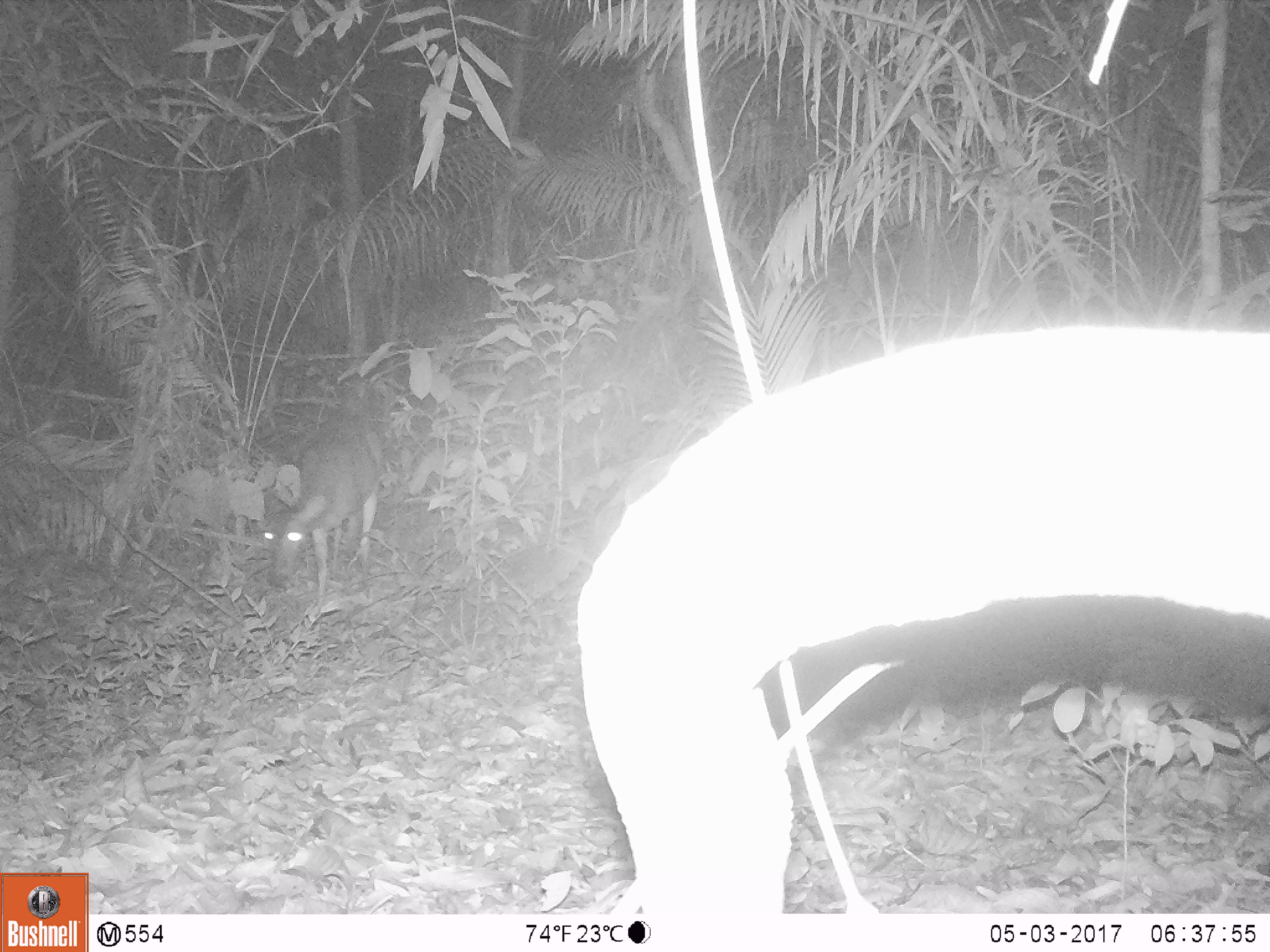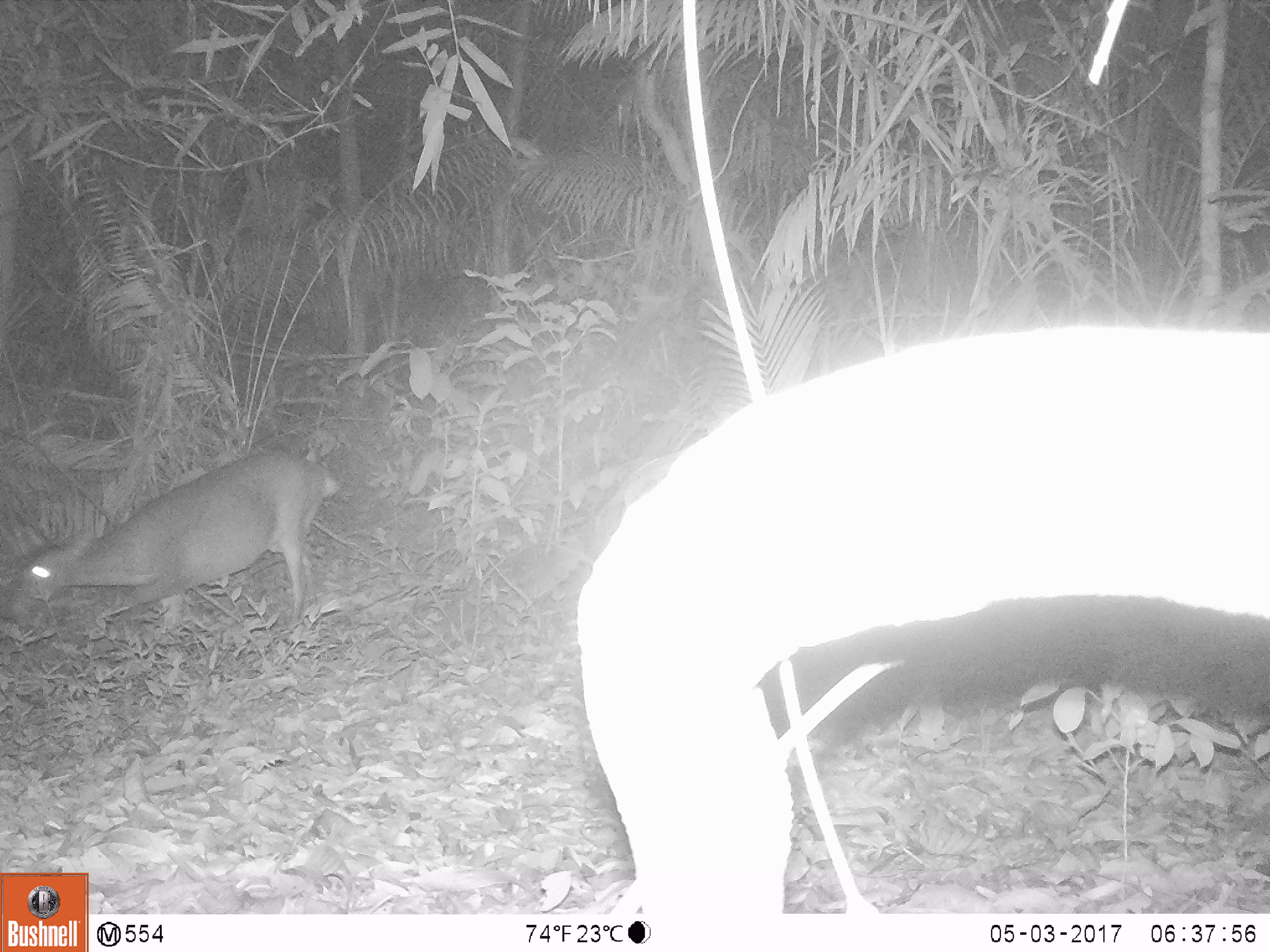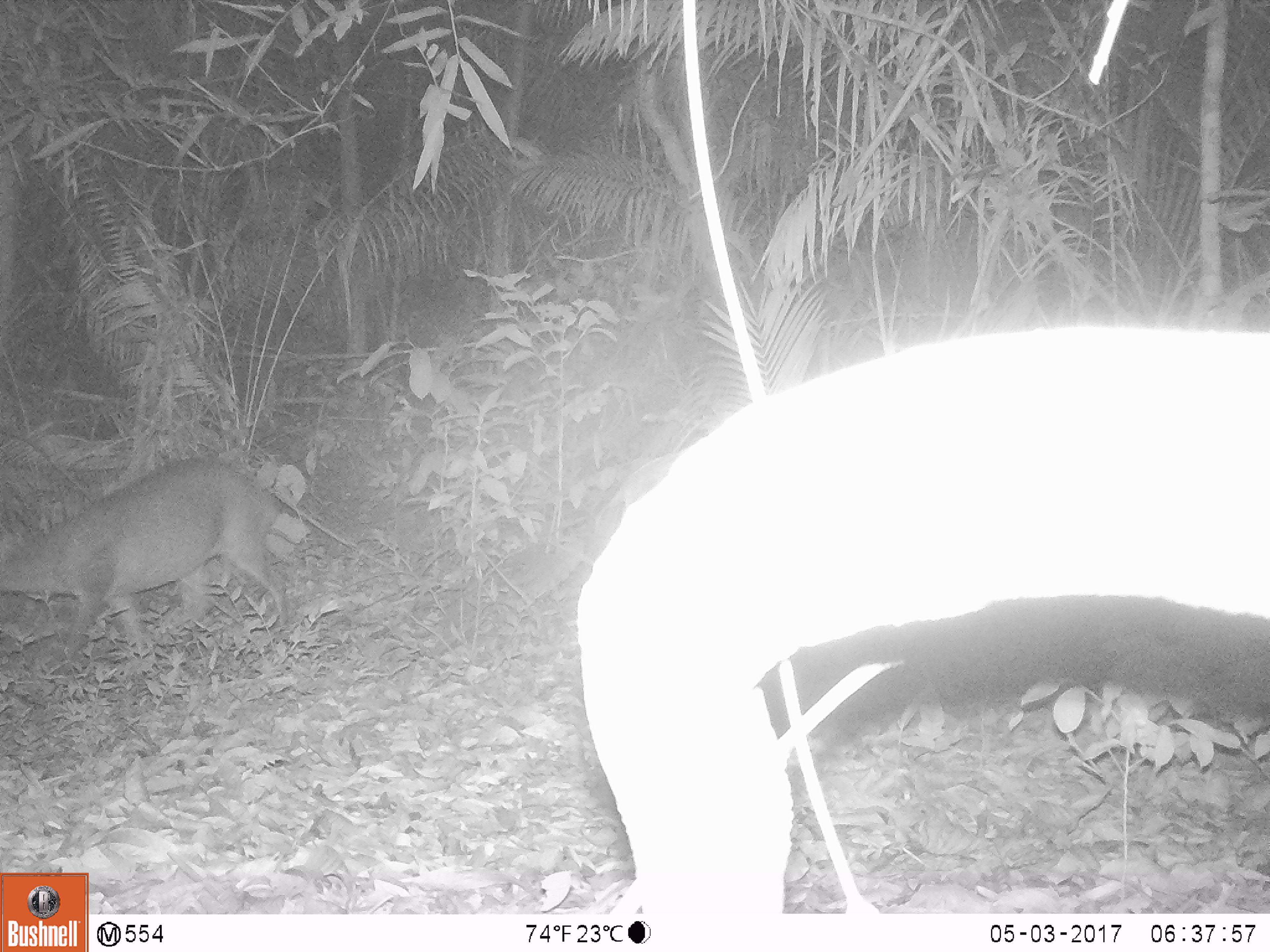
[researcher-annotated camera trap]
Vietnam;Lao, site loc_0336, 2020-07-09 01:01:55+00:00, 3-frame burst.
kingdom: Animalia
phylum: Chordata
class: Mammalia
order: Artiodactyla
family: Cervidae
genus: Muntiacus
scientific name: Muntiacus vuquangensis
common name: large-antlered muntjac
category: large antlered muntjac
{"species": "large antlered muntjac (large-antlered muntjac) (Muntiacus vuquangensis)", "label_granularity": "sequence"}